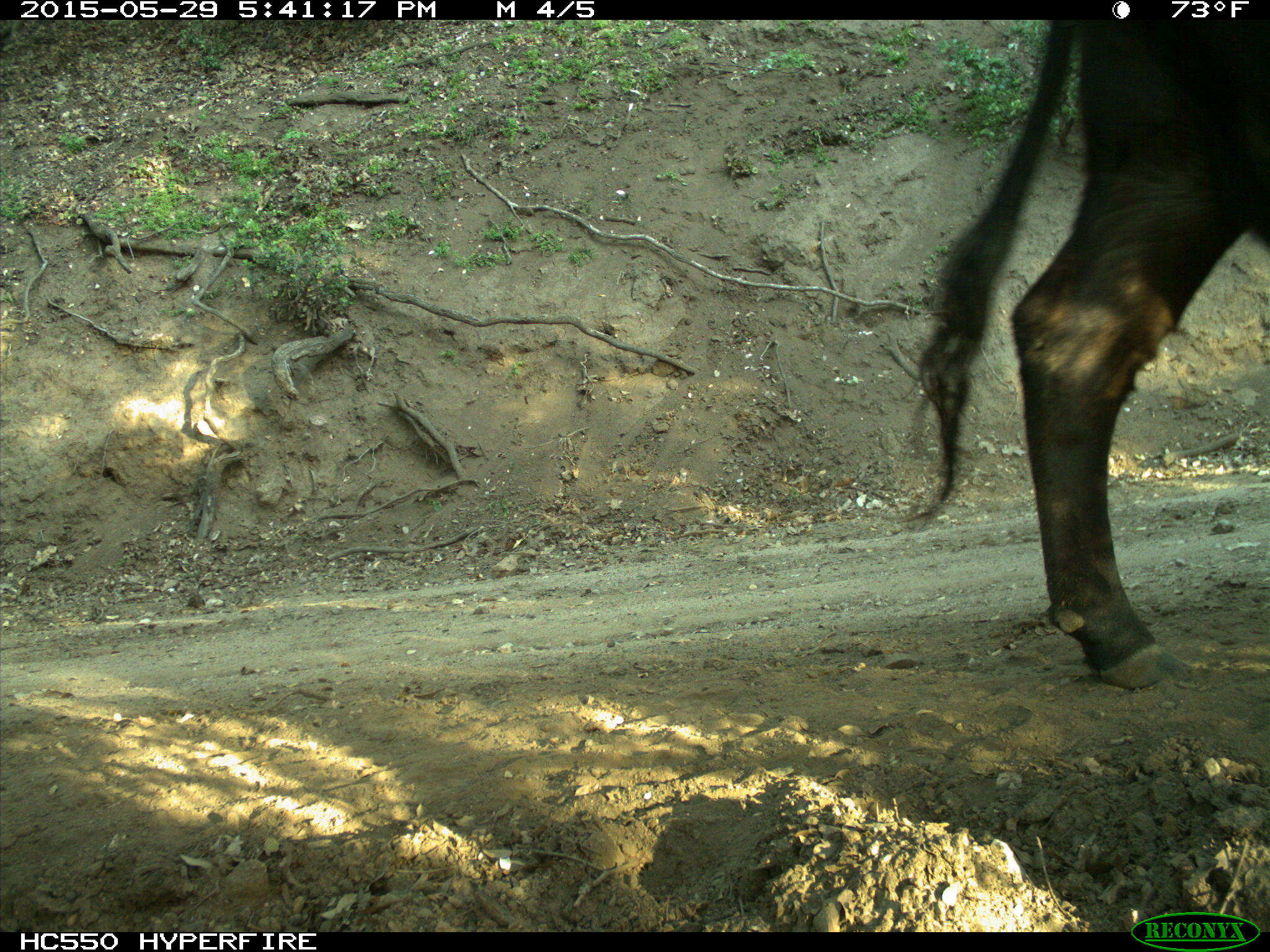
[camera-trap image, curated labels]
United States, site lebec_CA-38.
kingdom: Animalia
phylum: Chordata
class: Mammalia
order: Artiodactyla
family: Bovidae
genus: Bos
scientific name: Bos taurus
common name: domestic cow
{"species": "Bos taurus (domestic cow)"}